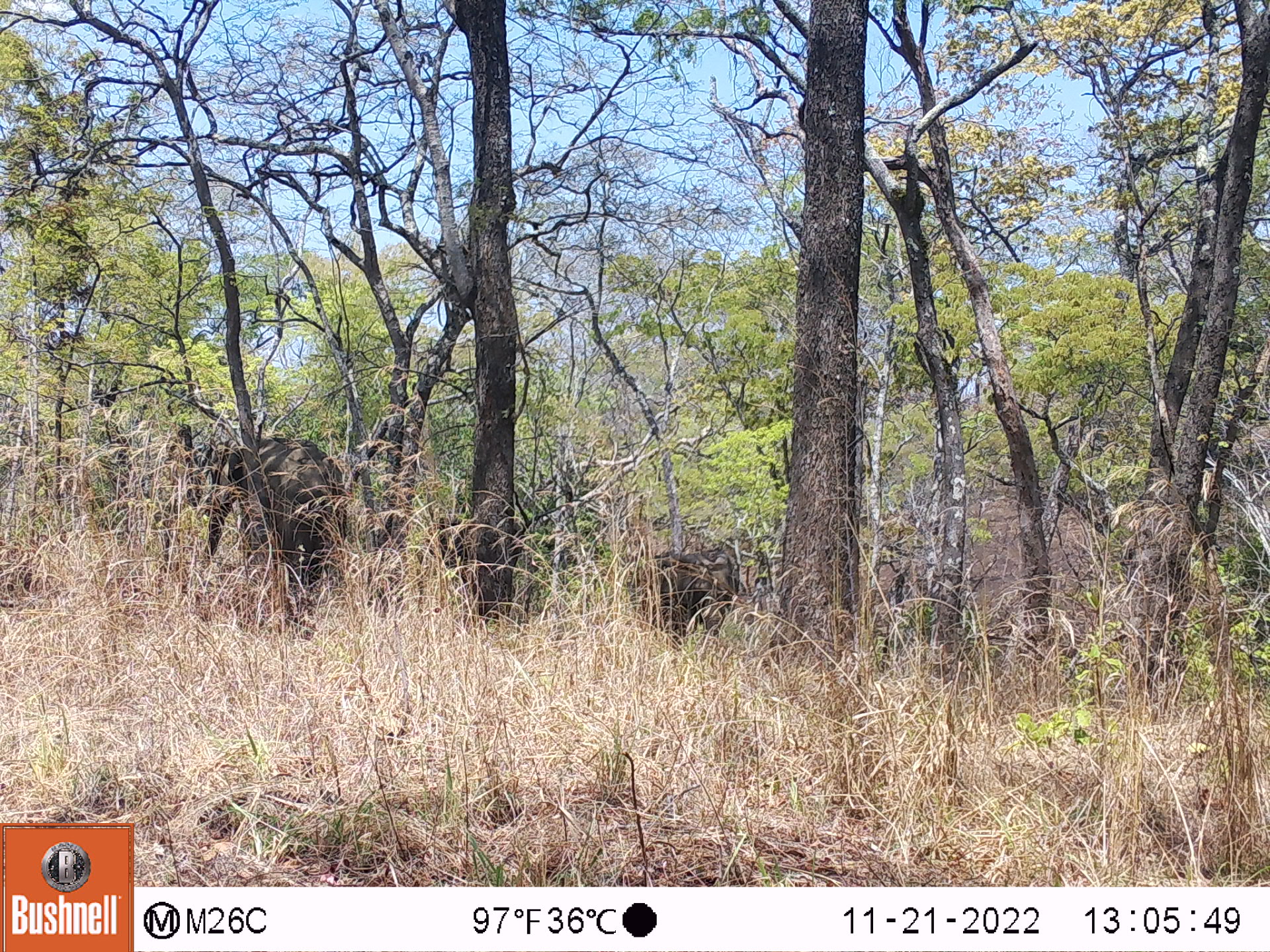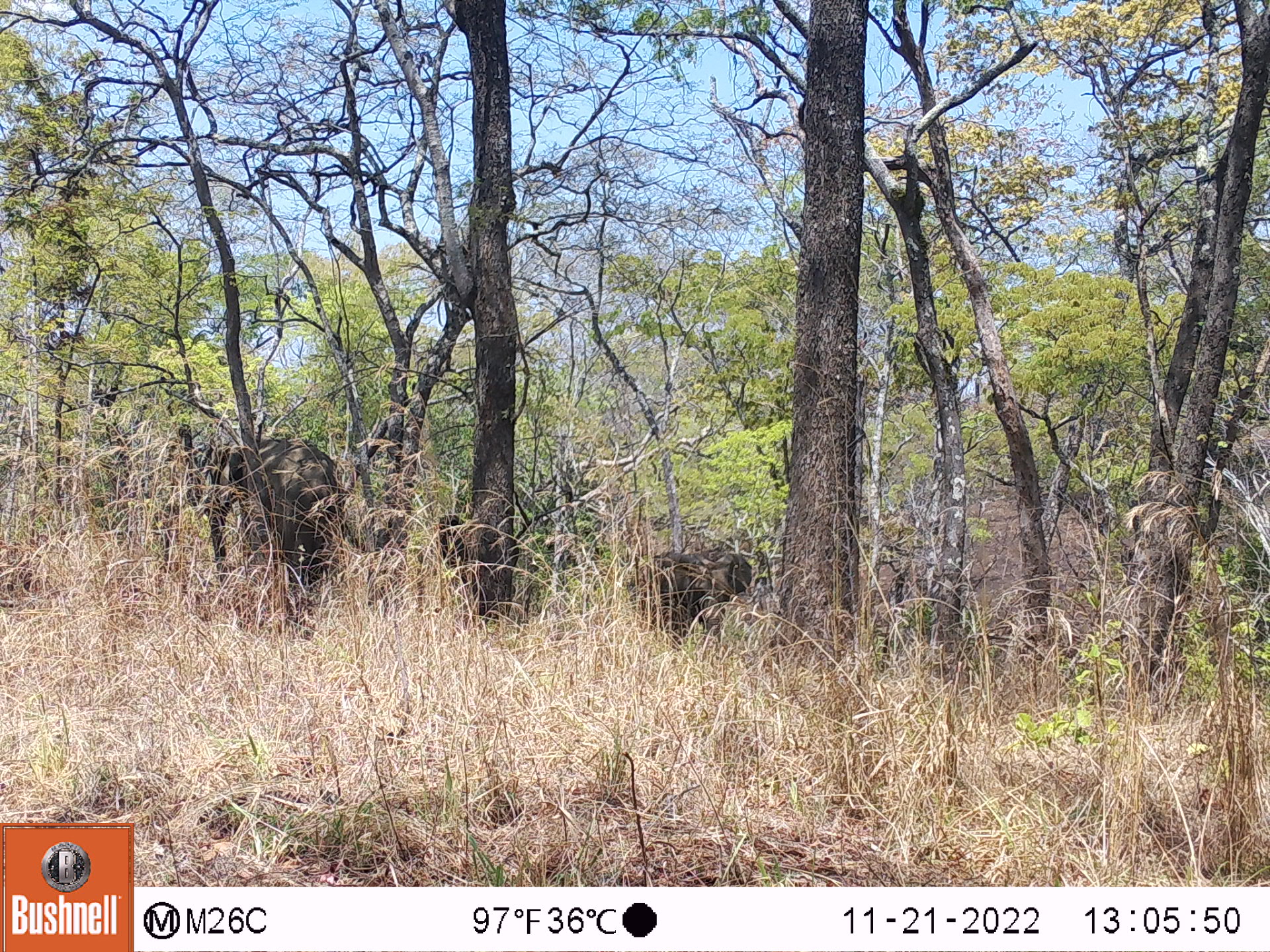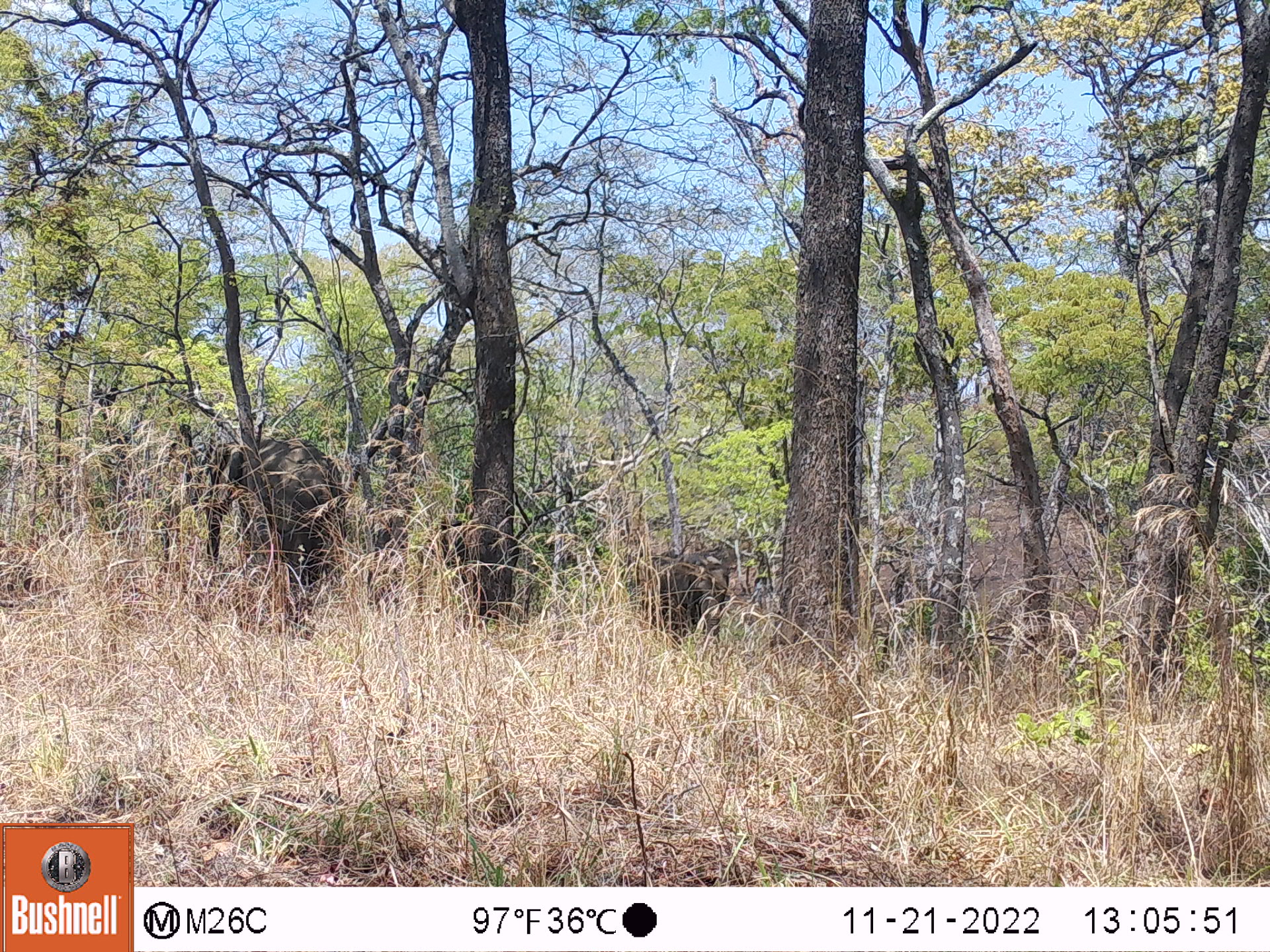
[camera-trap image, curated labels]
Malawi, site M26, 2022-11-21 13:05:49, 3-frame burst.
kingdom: Animalia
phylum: Chordata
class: Mammalia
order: Proboscidea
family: Elephantidae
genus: Loxodonta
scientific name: Loxodonta africana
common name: african savanna elephant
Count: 3.